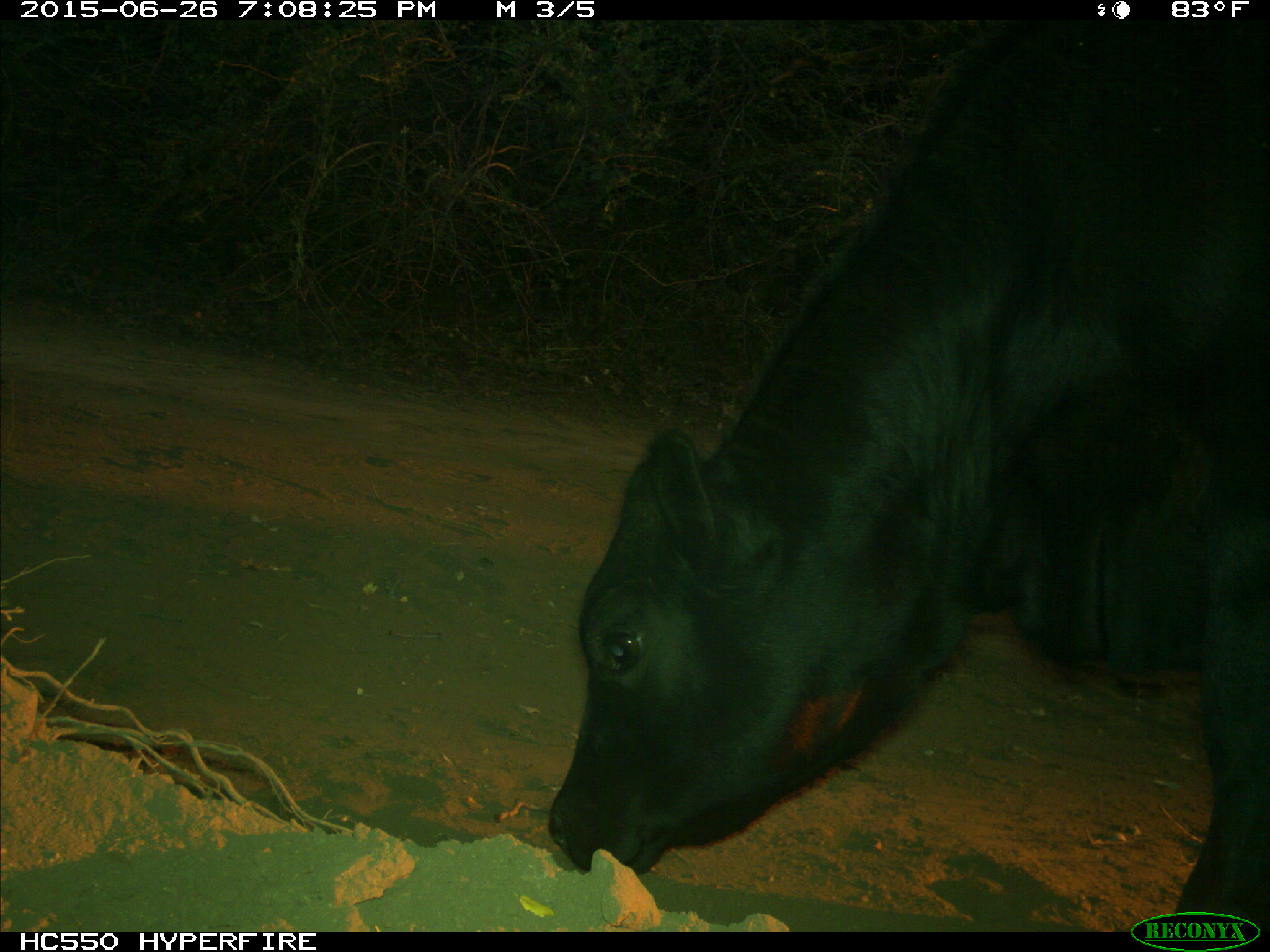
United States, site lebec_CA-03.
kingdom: Animalia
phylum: Chordata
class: Mammalia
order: Artiodactyla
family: Bovidae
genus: Bos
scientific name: Bos taurus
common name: domestic cow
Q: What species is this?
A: Bos taurus (domestic cow).